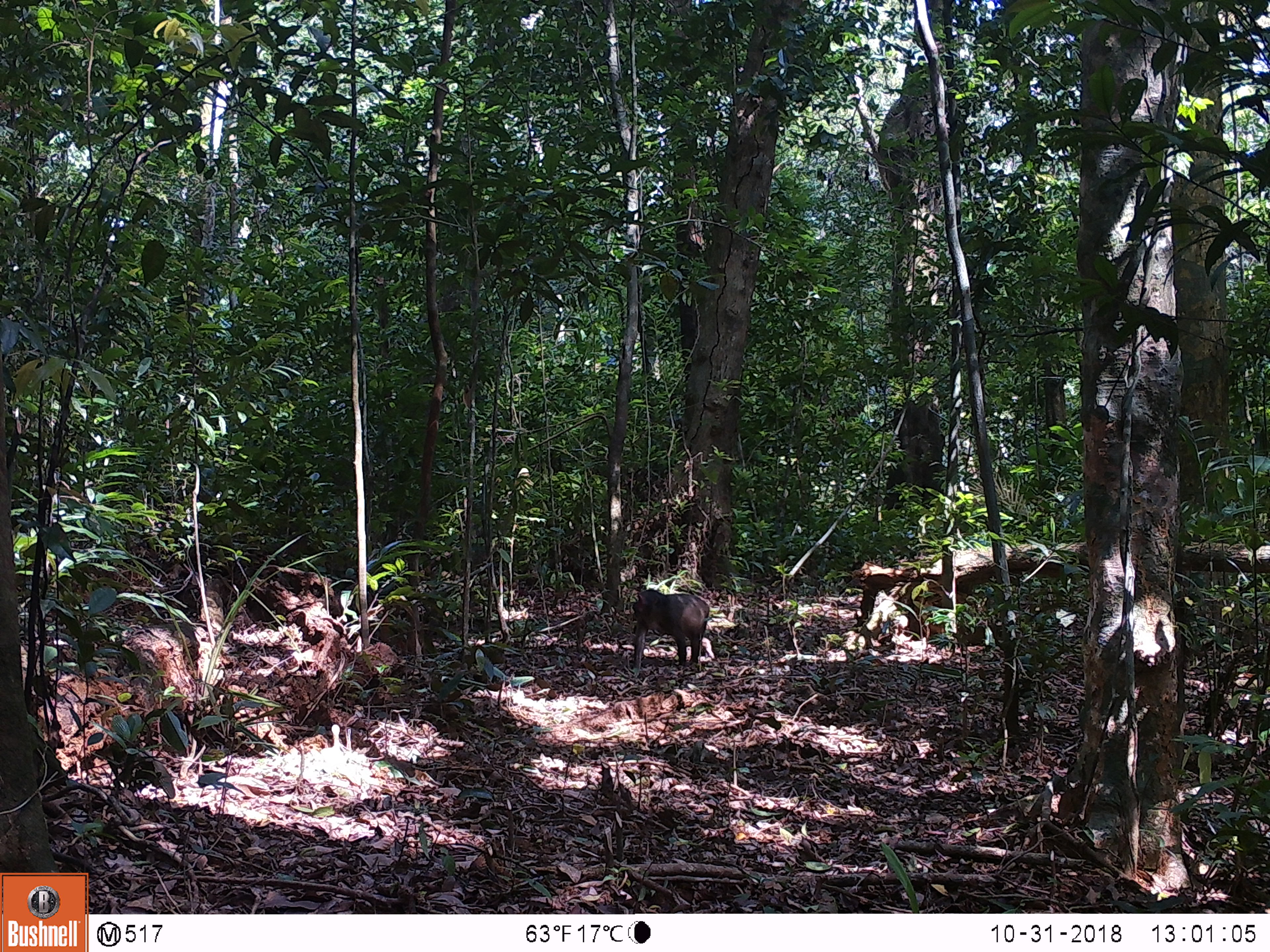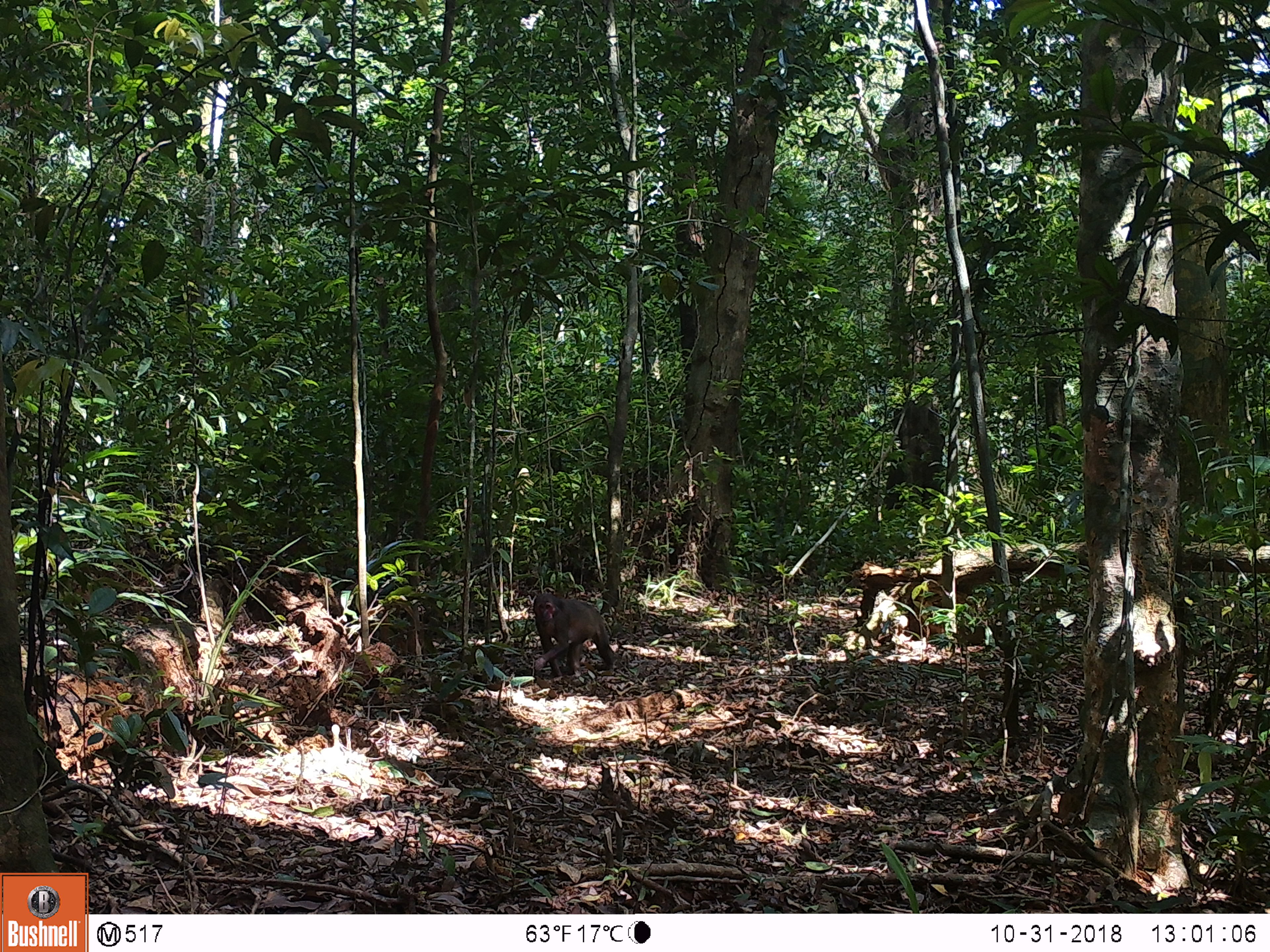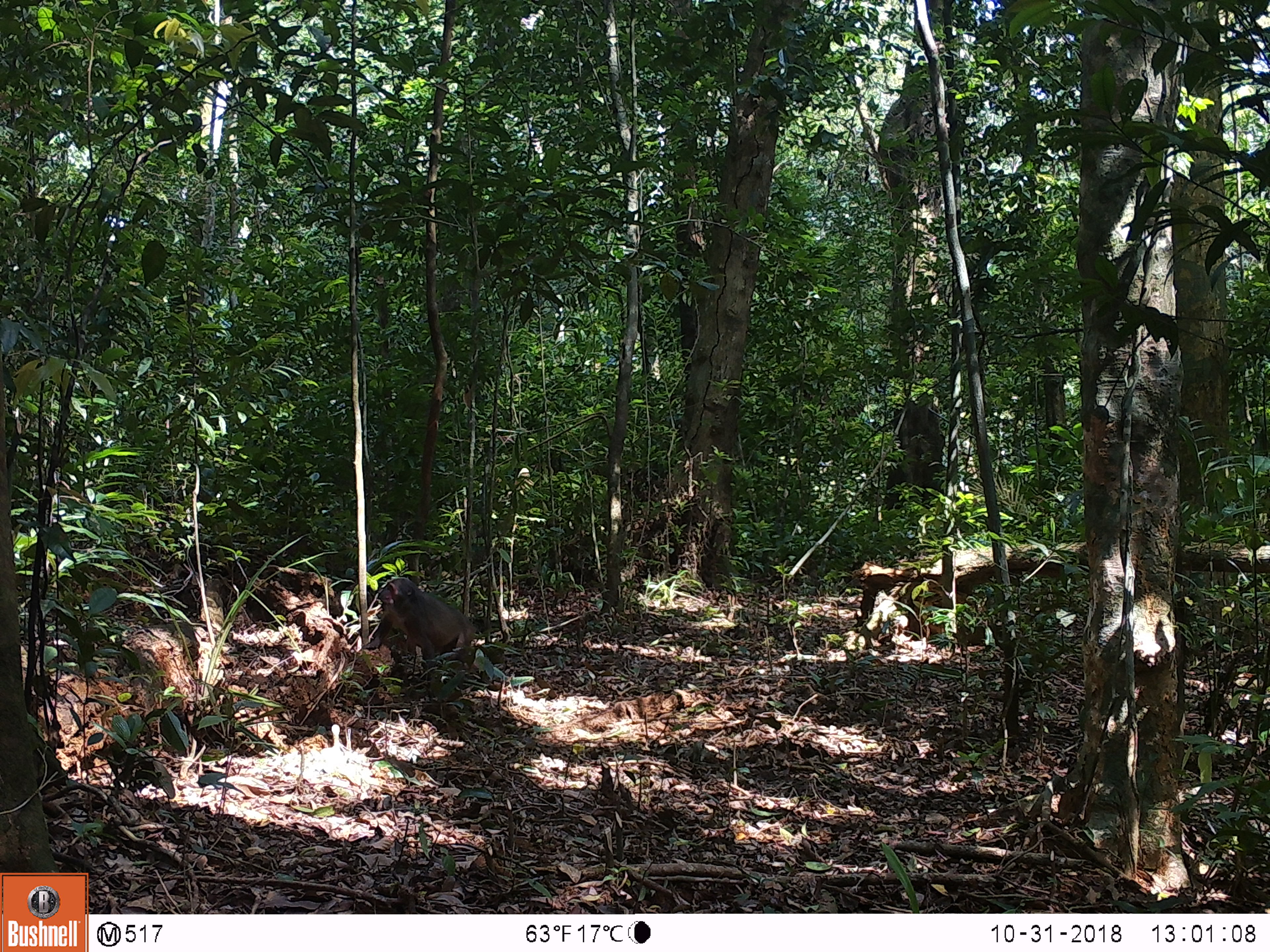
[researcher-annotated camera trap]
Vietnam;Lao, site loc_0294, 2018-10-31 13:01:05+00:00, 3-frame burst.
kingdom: Animalia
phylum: Chordata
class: Mammalia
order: Primates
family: Cercopithecidae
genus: Macaca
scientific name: Macaca arctoides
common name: stump-tailed macaque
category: stump tailed macaque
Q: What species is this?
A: Stump tailed macaque (stump-tailed macaque) (Macaca arctoides).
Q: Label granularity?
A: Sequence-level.